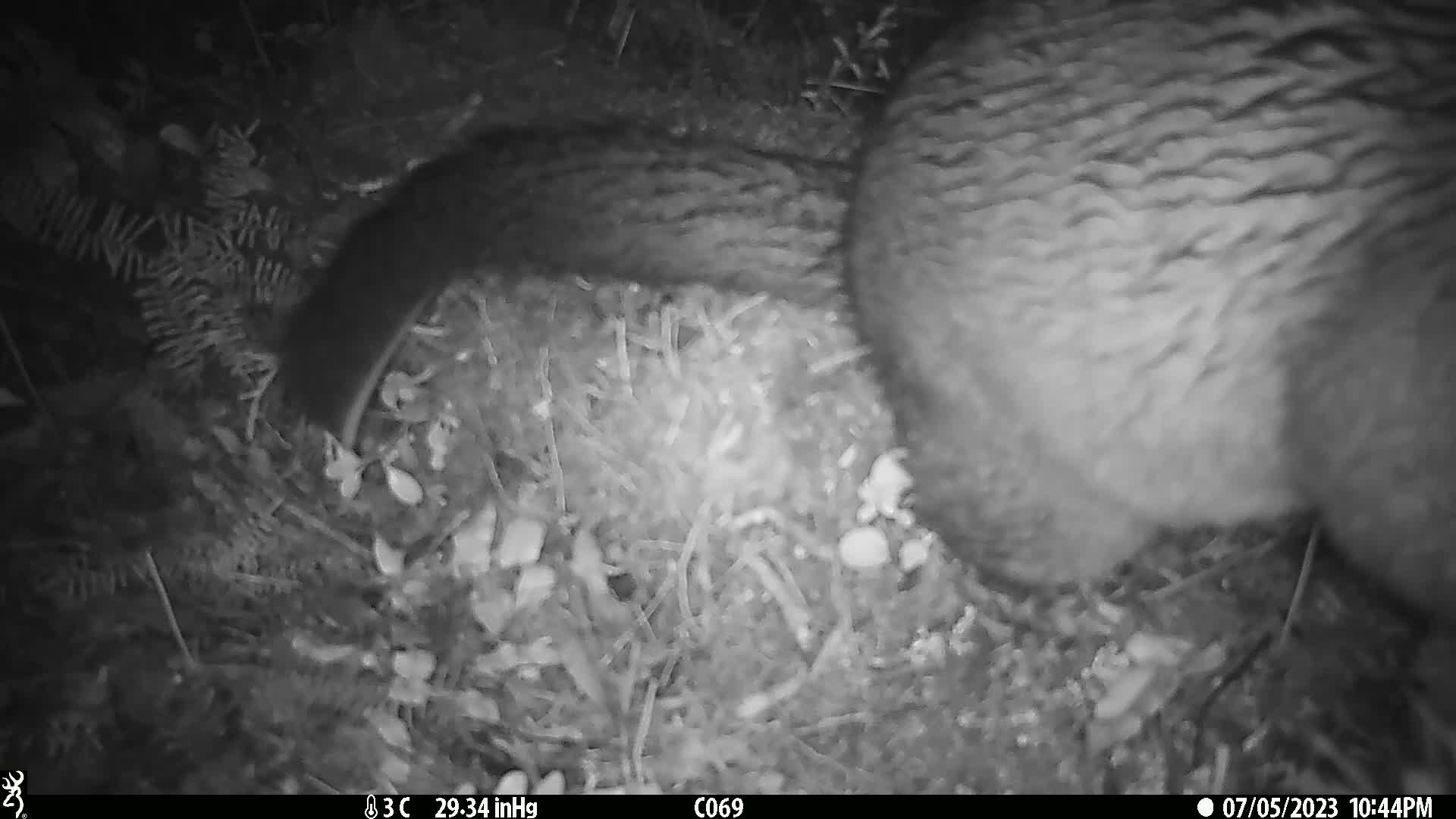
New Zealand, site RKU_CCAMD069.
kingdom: Animalia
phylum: Chordata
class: Mammalia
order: Diprotodontia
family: Phalangeridae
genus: Trichosurus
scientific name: Trichosurus vulpecula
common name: common brushtail possum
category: possum